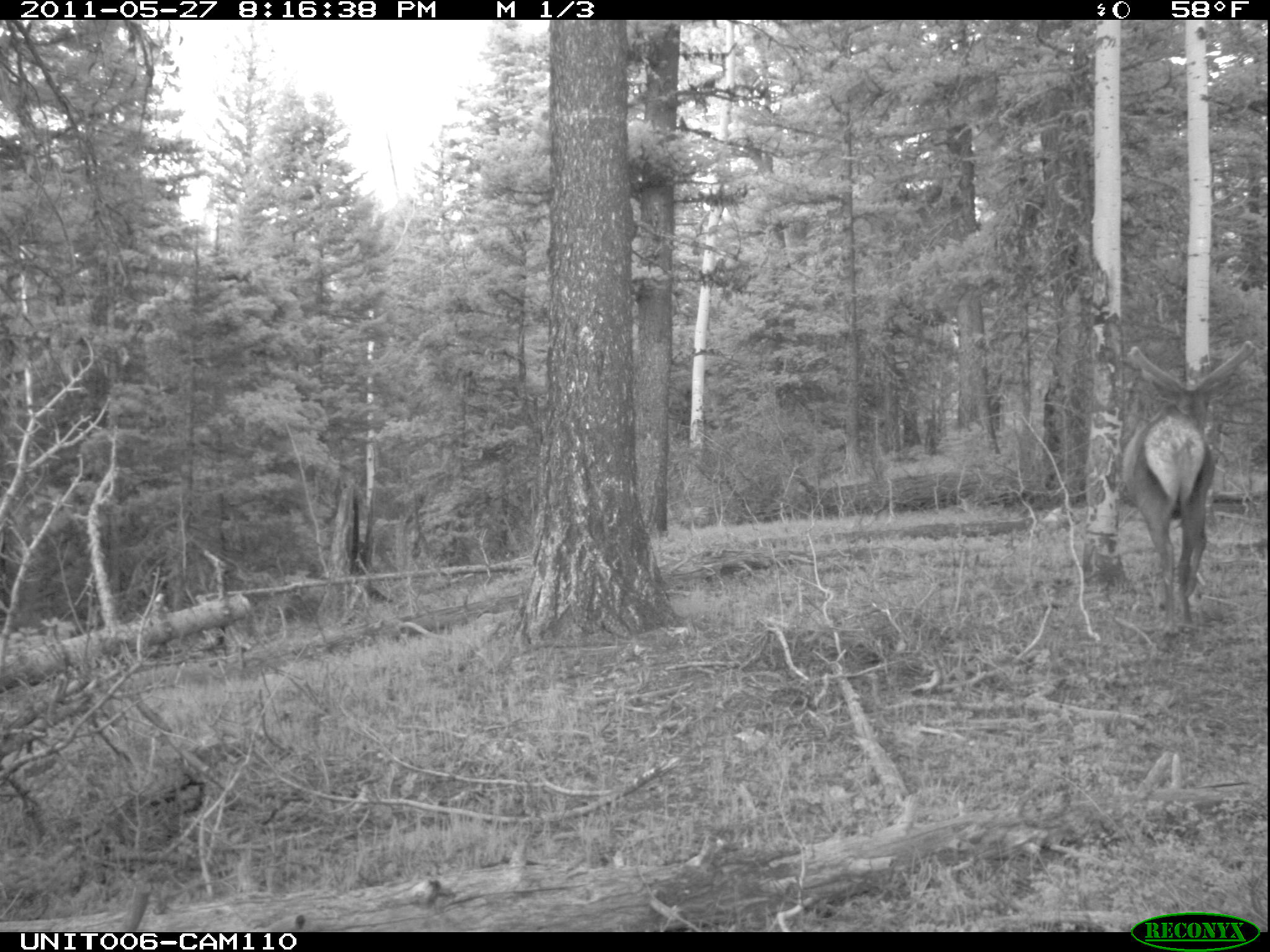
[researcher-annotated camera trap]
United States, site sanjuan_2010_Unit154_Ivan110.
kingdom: Animalia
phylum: Chordata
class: Mammalia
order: Artiodactyla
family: Cervidae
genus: Cervus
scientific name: Cervus elaphus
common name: red deer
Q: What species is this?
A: Cervus elaphus (red deer).